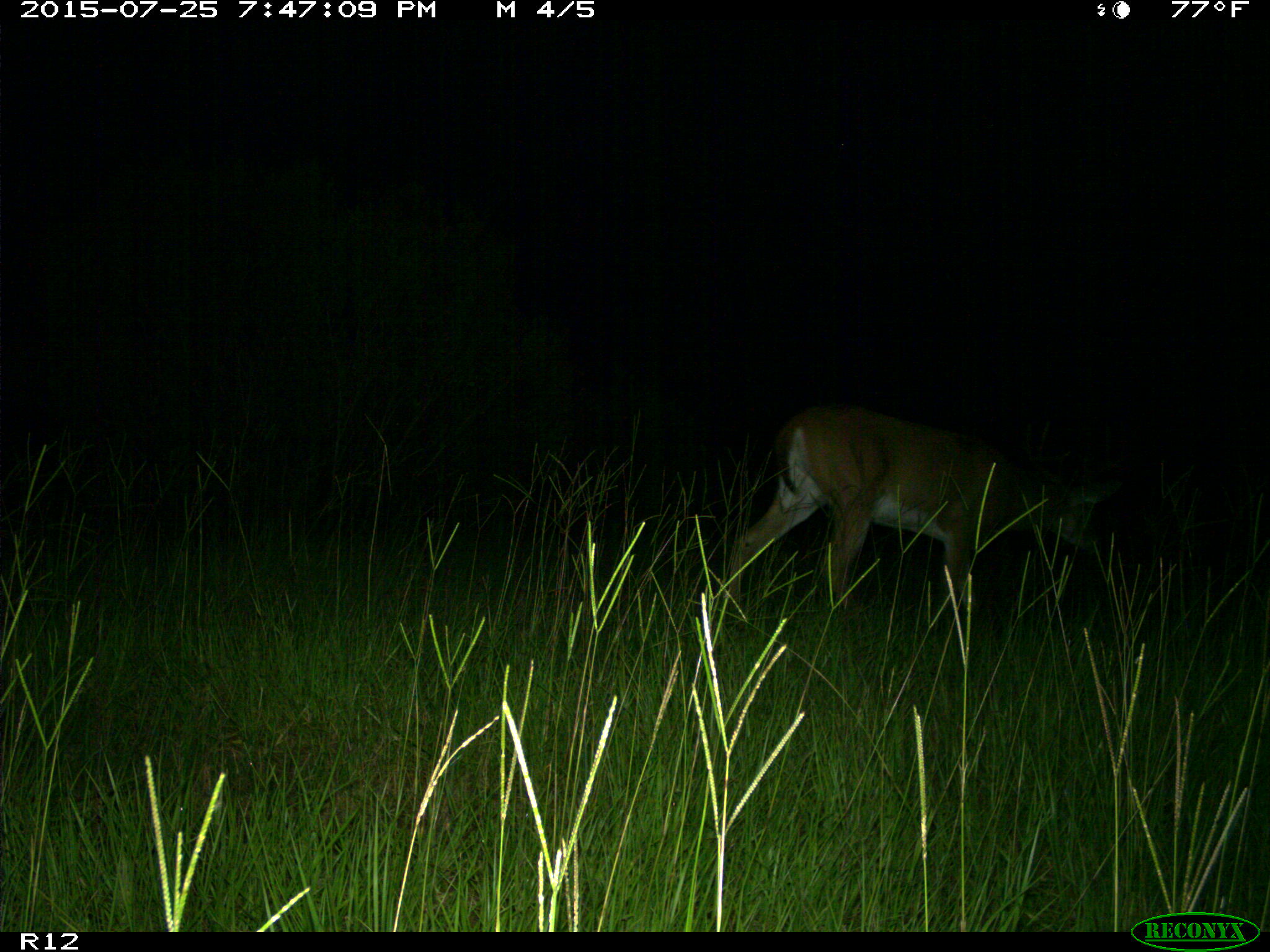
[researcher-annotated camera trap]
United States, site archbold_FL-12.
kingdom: Animalia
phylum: Chordata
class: Mammalia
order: Artiodactyla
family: Cervidae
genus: Odocoileus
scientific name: Odocoileus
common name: deer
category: unidentified deer